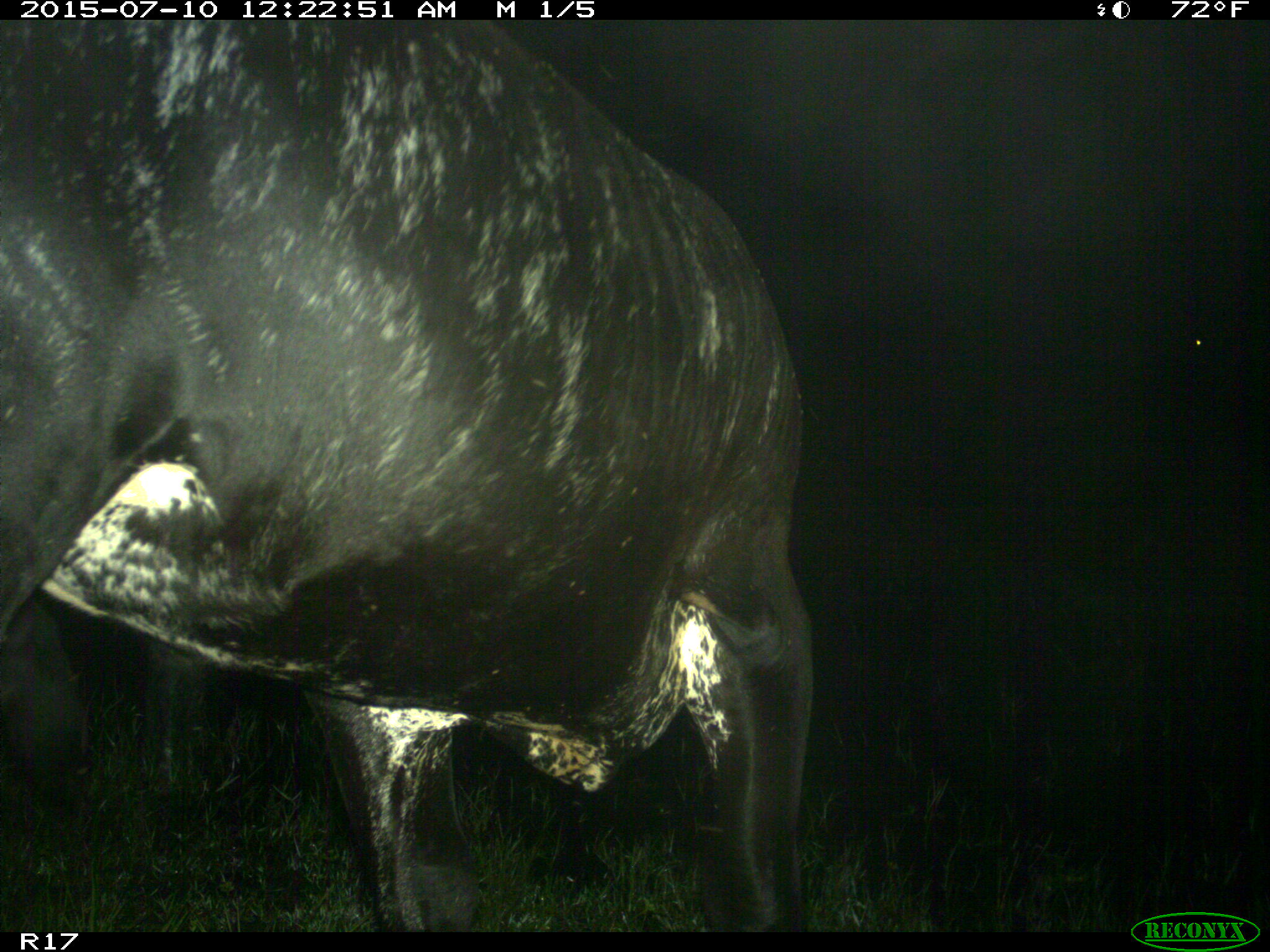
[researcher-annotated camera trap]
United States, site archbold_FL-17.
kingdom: Animalia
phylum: Chordata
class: Mammalia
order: Artiodactyla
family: Bovidae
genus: Bos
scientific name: Bos taurus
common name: domestic cow